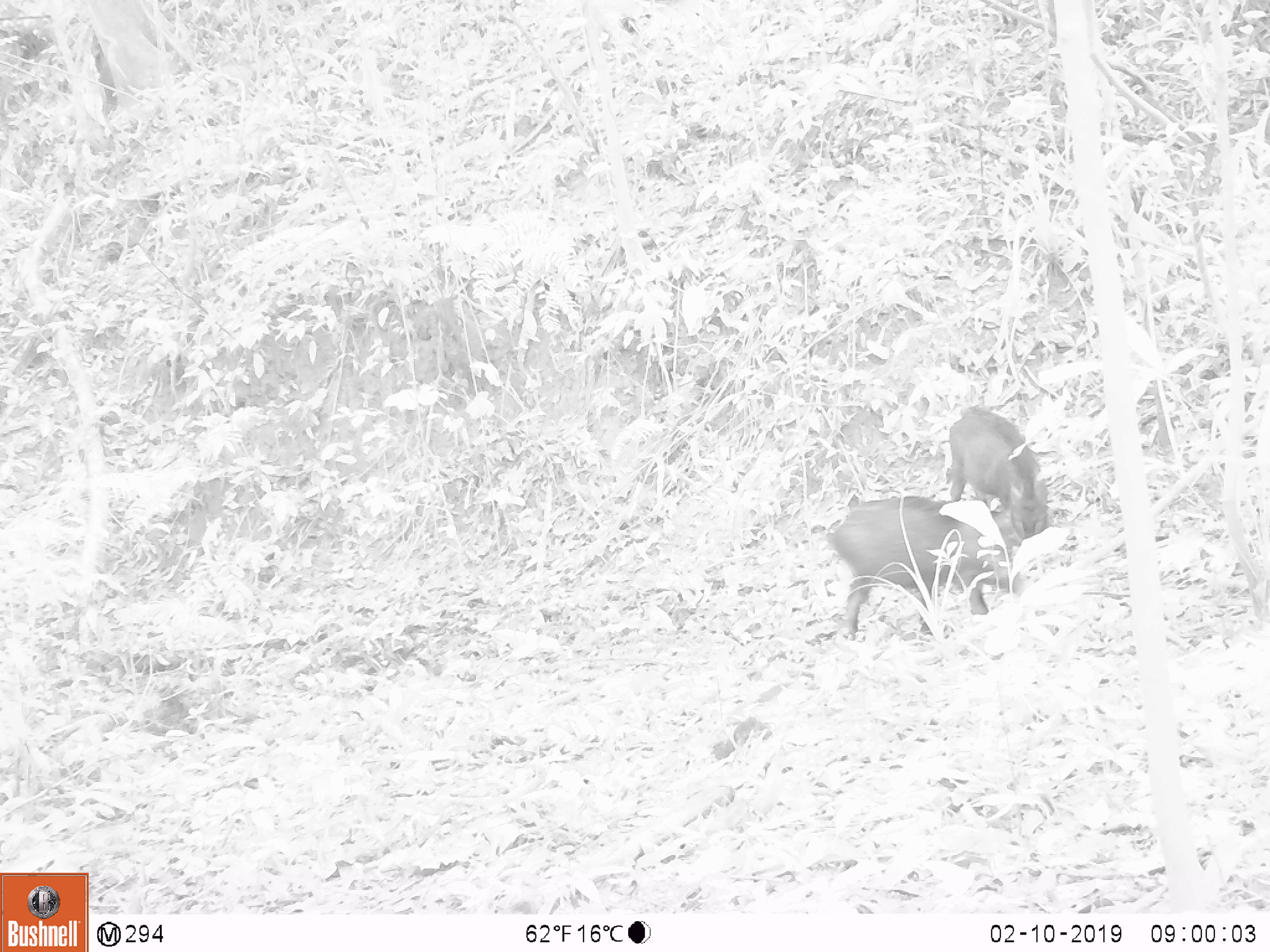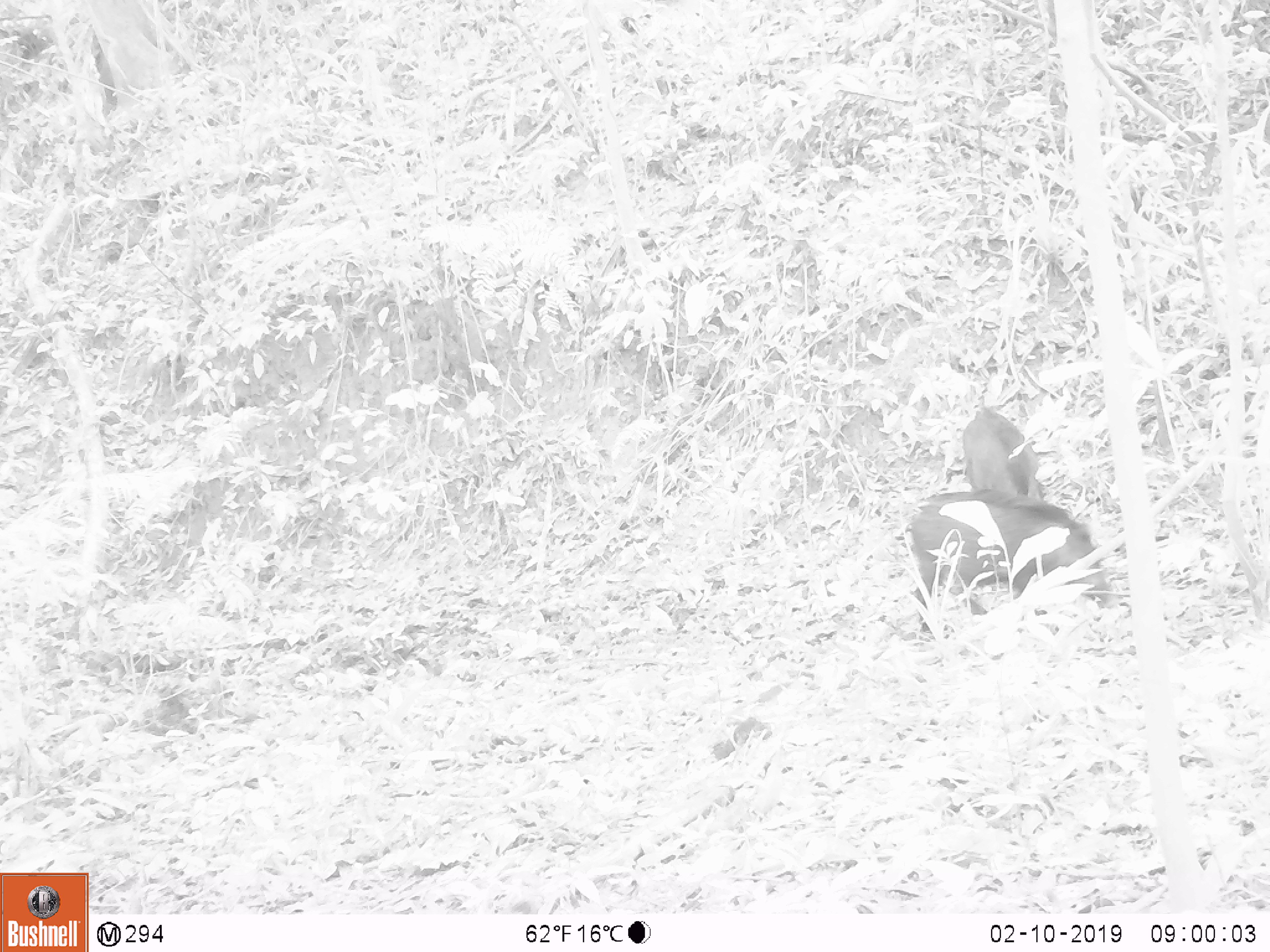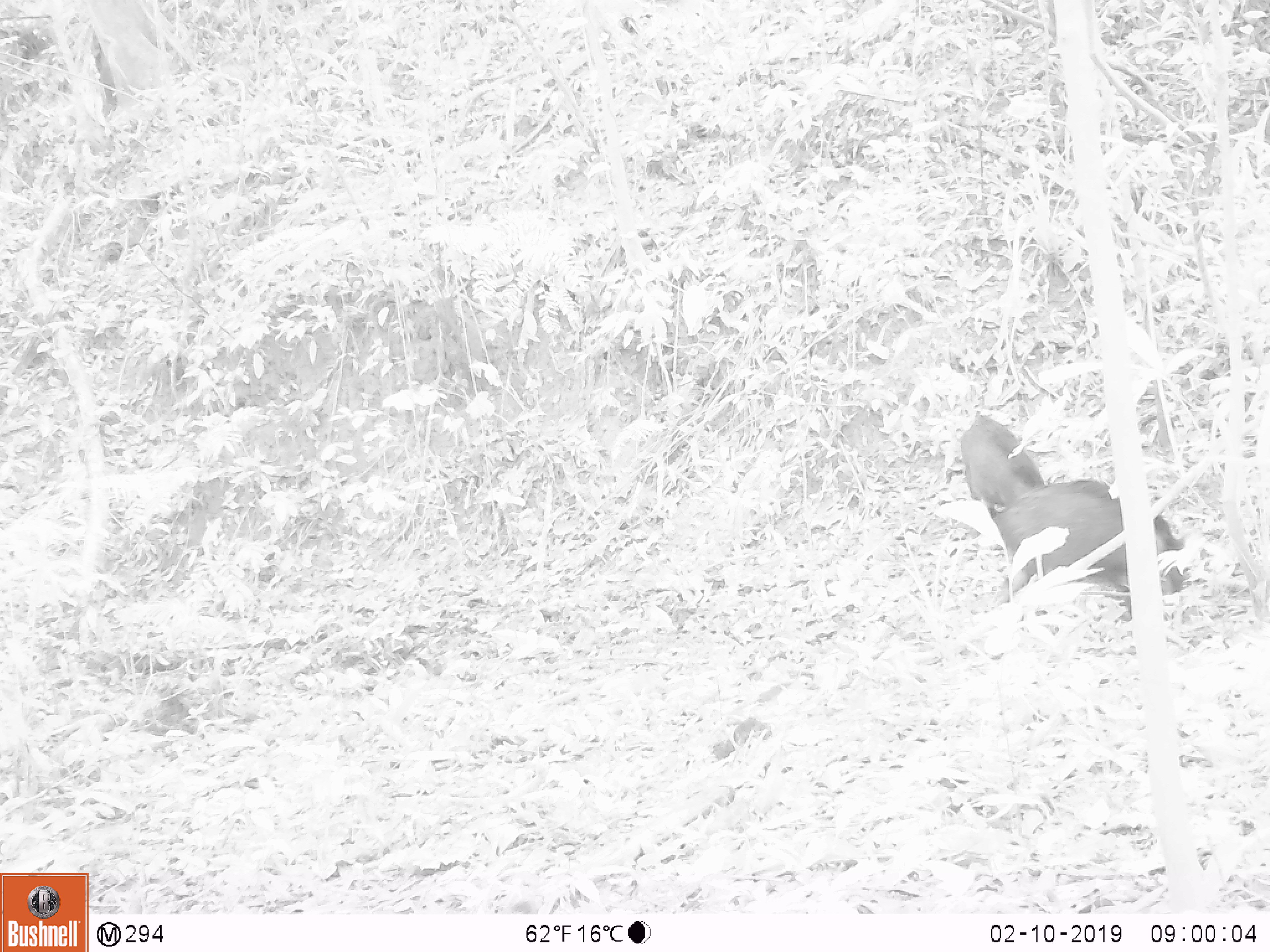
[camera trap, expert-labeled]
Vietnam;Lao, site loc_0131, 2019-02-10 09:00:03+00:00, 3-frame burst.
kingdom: Animalia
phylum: Chordata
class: Mammalia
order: Artiodactyla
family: Suidae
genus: Sus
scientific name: Sus scrofa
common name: eurasian wild pig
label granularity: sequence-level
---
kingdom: Animalia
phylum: Chordata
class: Aves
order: Galliformes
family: Phasianidae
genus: Gallus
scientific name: Gallus gallus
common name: red junglefowl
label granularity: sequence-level